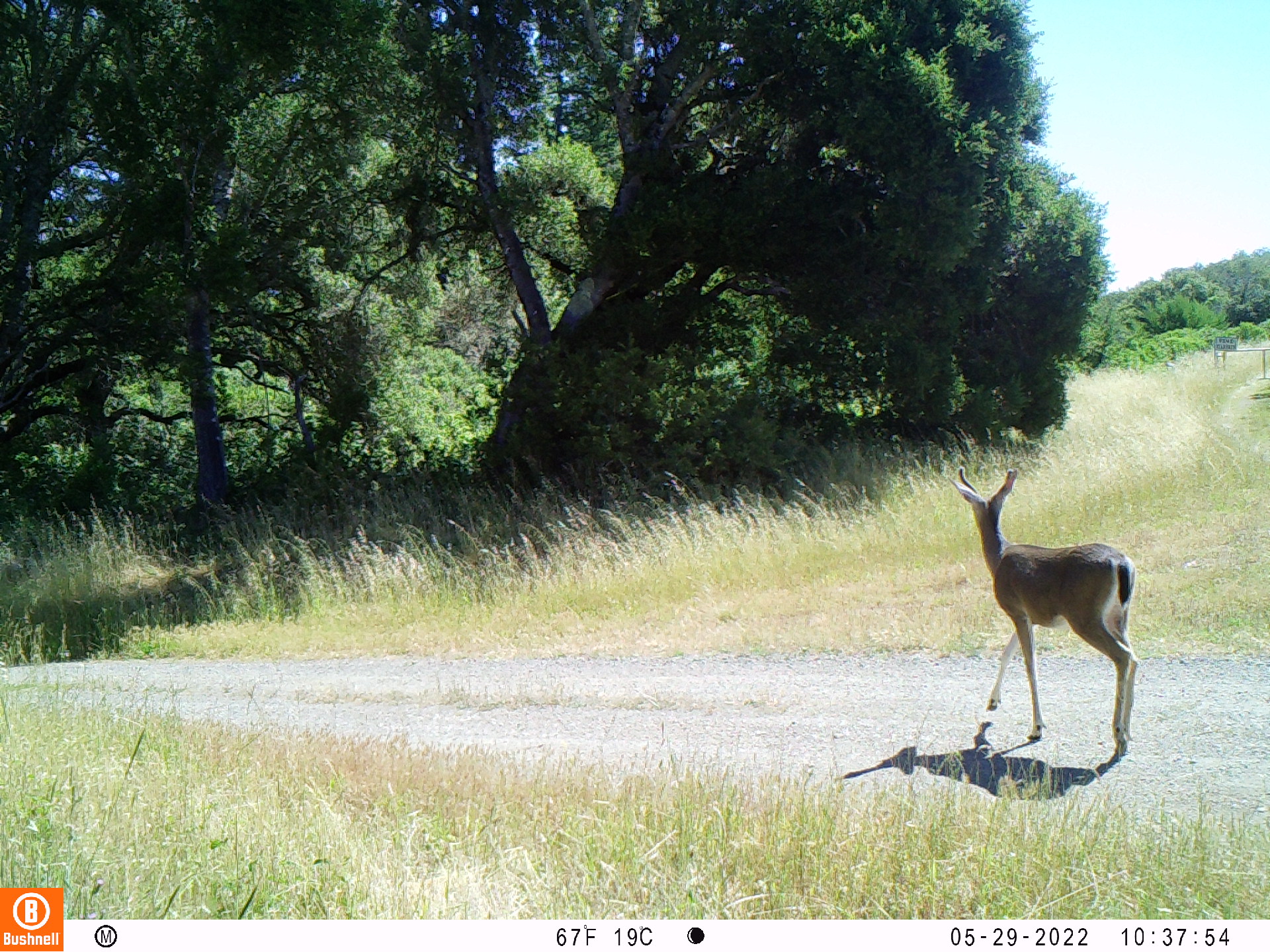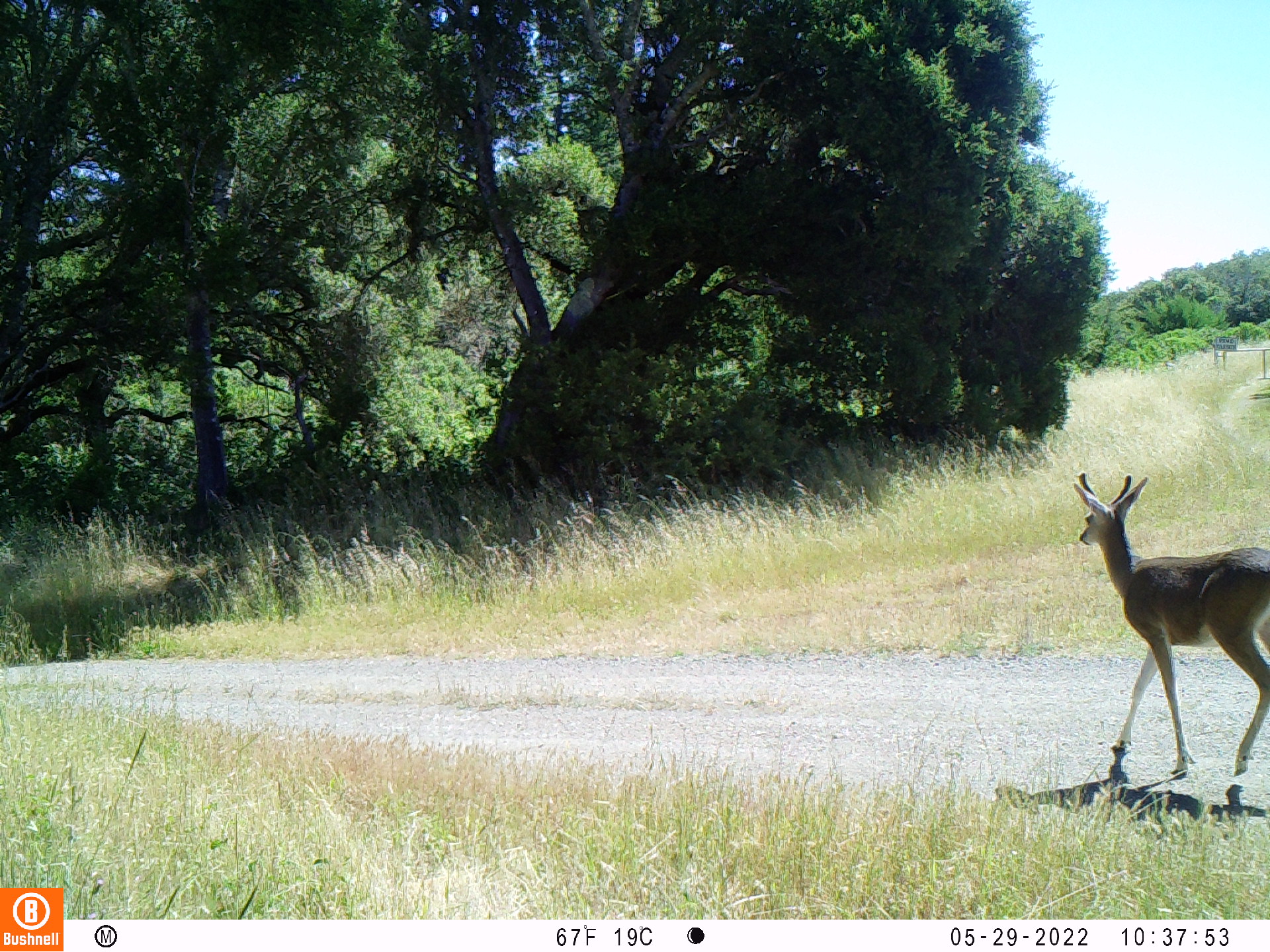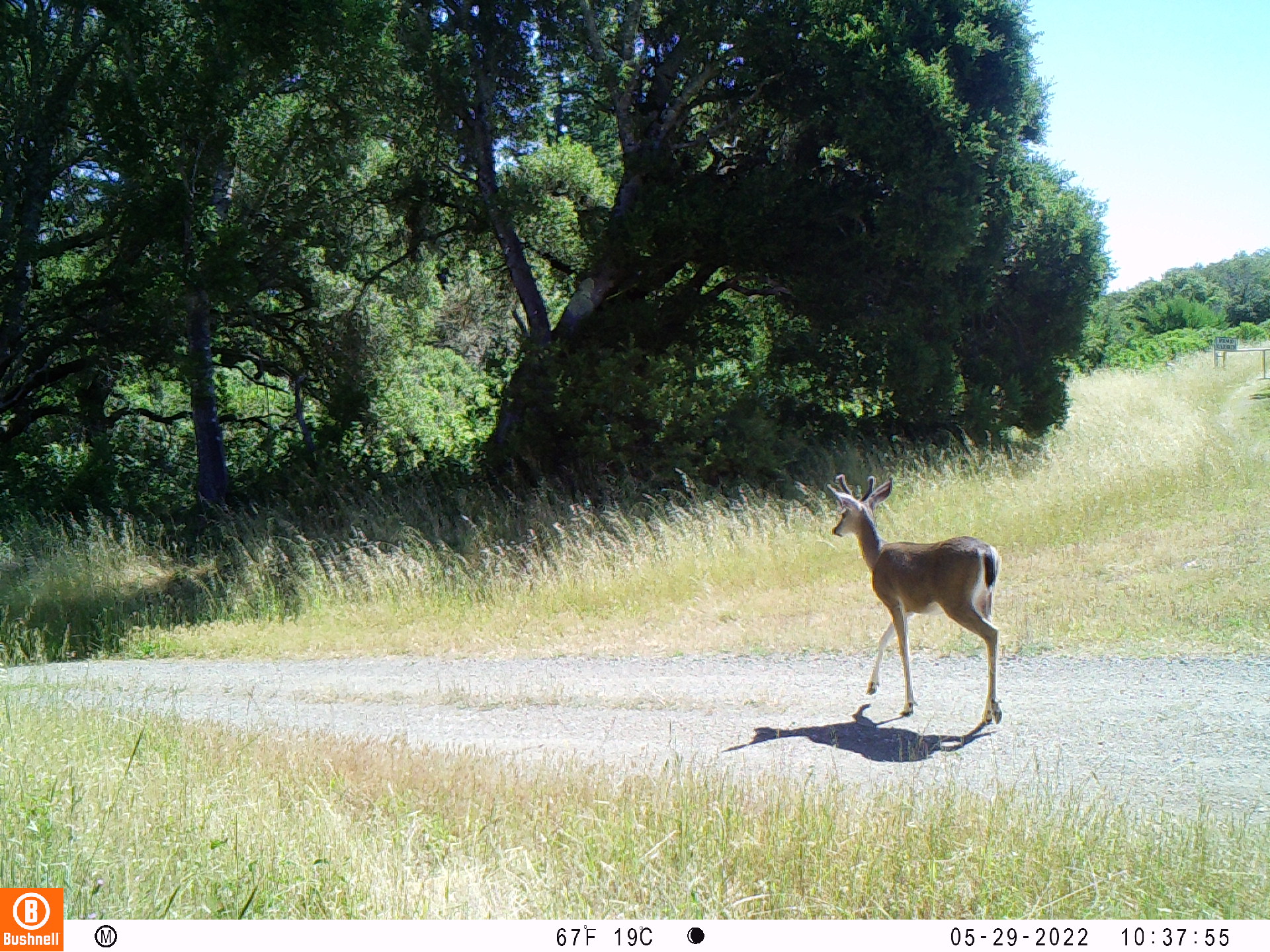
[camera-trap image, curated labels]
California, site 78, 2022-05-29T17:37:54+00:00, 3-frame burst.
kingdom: Animalia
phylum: Chordata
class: Mammalia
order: Artiodactyla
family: Cervidae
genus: Odocoileus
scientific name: Odocoileus hemionus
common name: mule deer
Mule deer (Odocoileus hemionus).